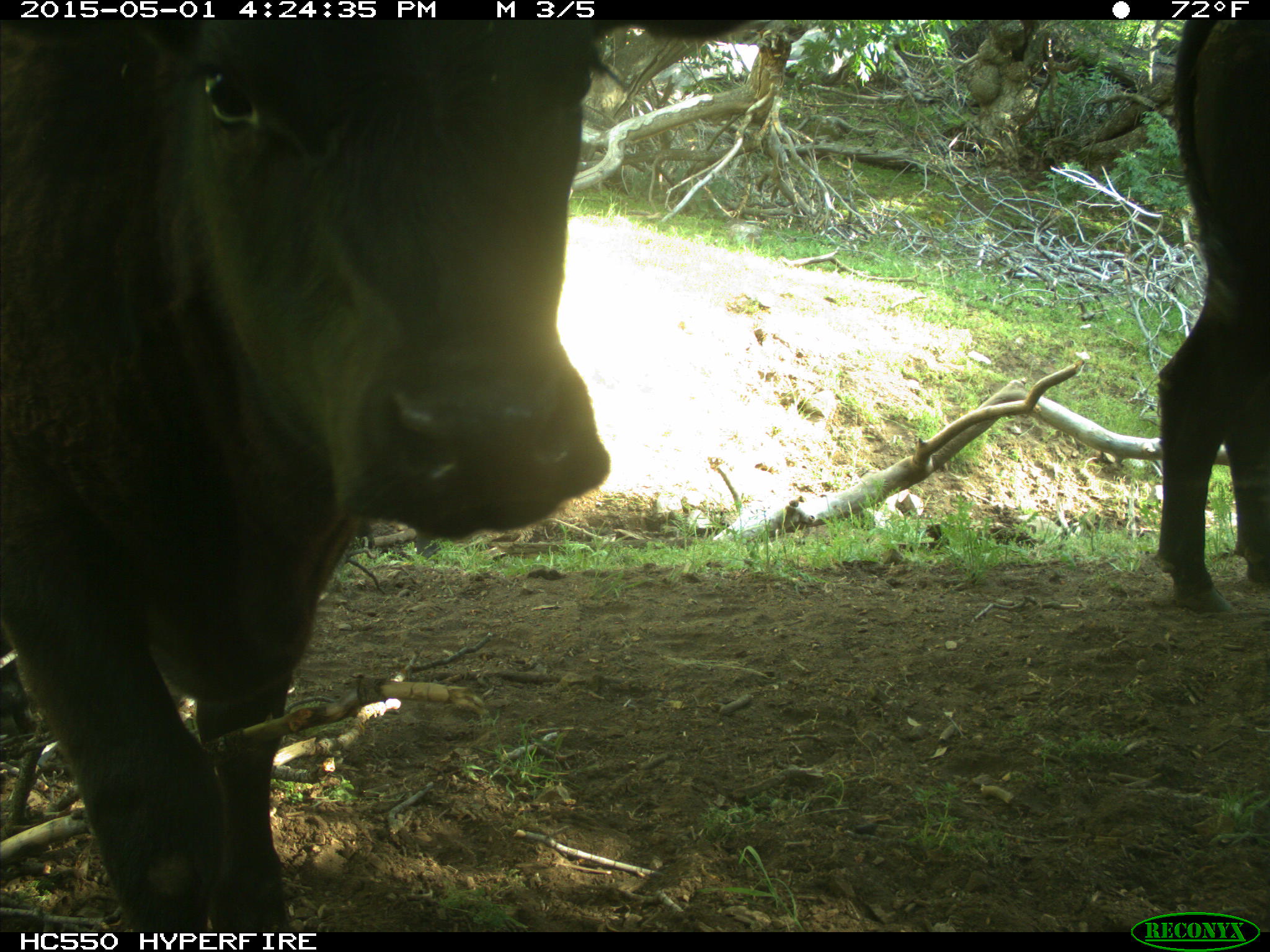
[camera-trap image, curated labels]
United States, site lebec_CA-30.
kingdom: Animalia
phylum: Chordata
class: Mammalia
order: Artiodactyla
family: Bovidae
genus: Bos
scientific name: Bos taurus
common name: domestic cow